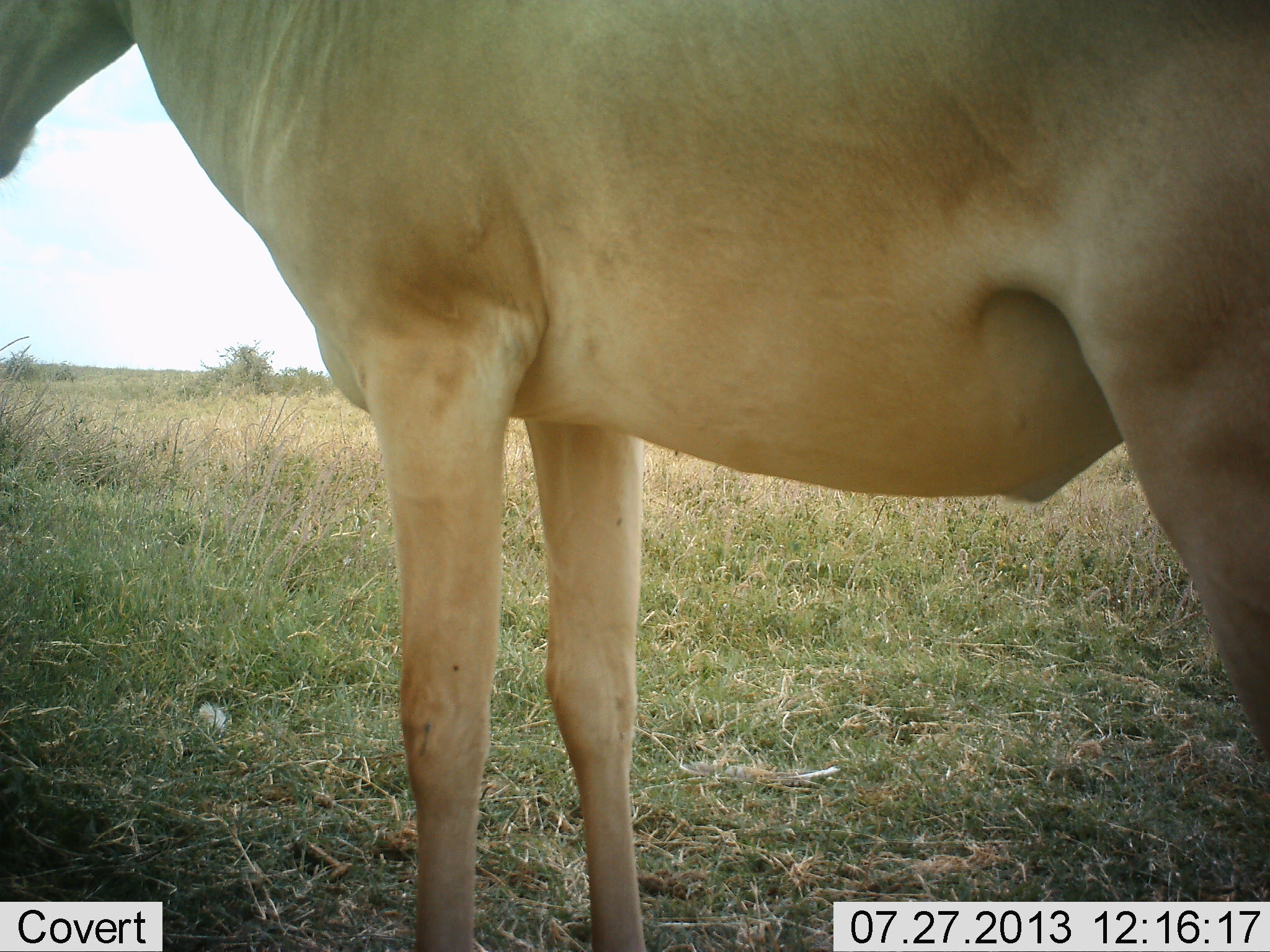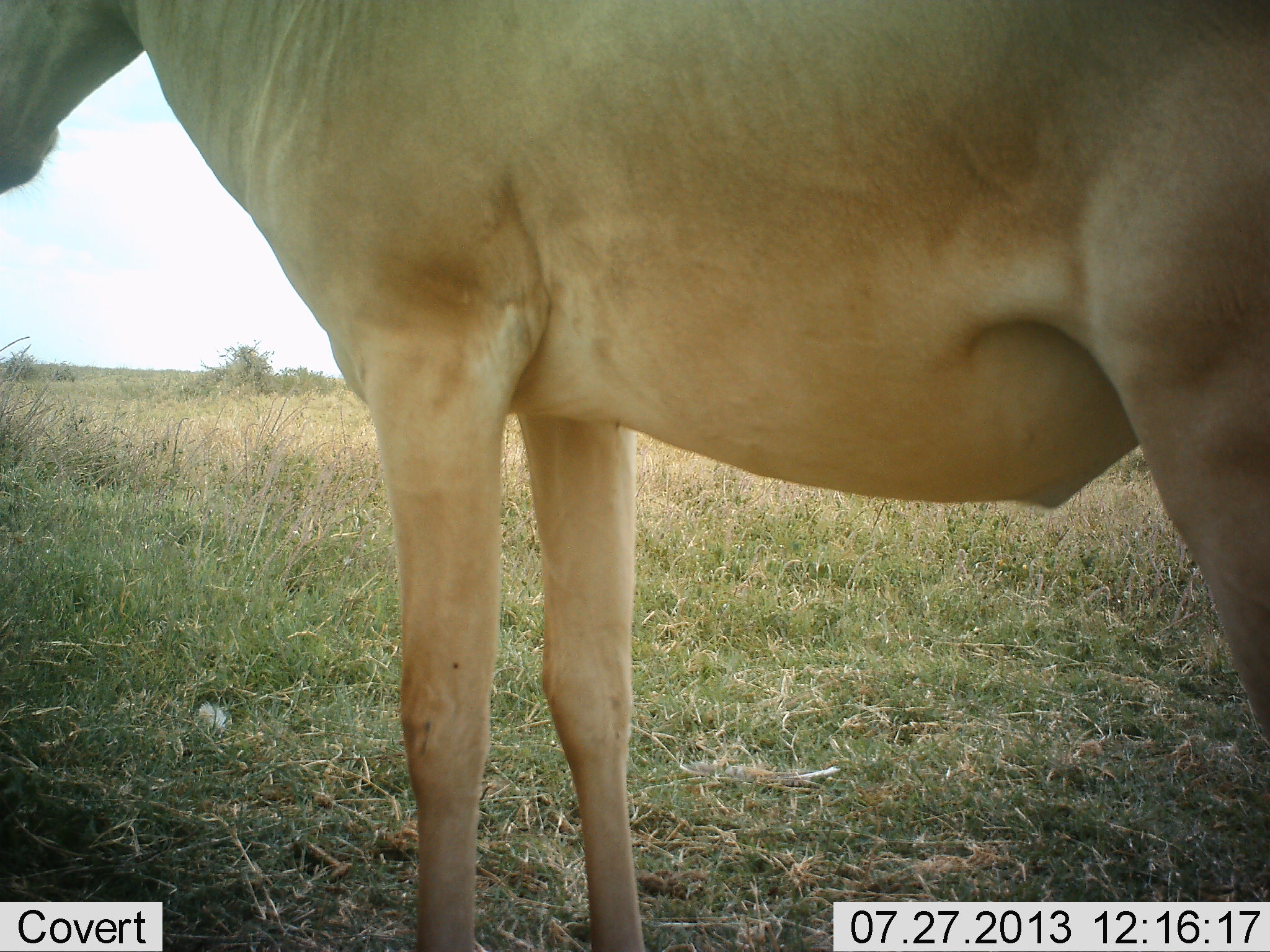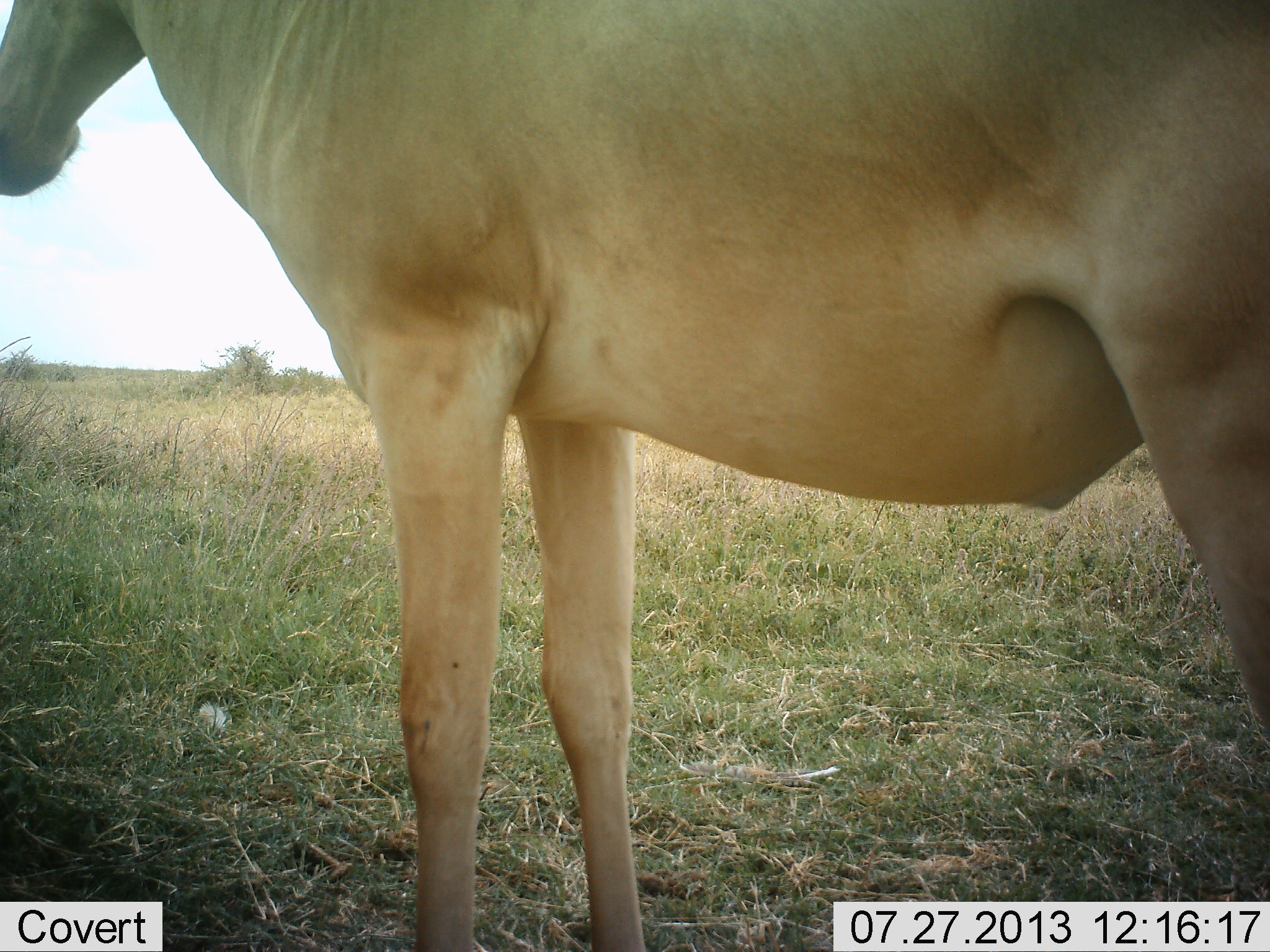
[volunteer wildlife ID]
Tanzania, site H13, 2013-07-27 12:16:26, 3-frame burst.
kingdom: Animalia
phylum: Chordata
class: Mammalia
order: Artiodactyla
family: Bovidae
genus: Alcelaphus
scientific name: Alcelaphus buselaphus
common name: hartebeest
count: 1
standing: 90%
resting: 0%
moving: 10%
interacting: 0%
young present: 0%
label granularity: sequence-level